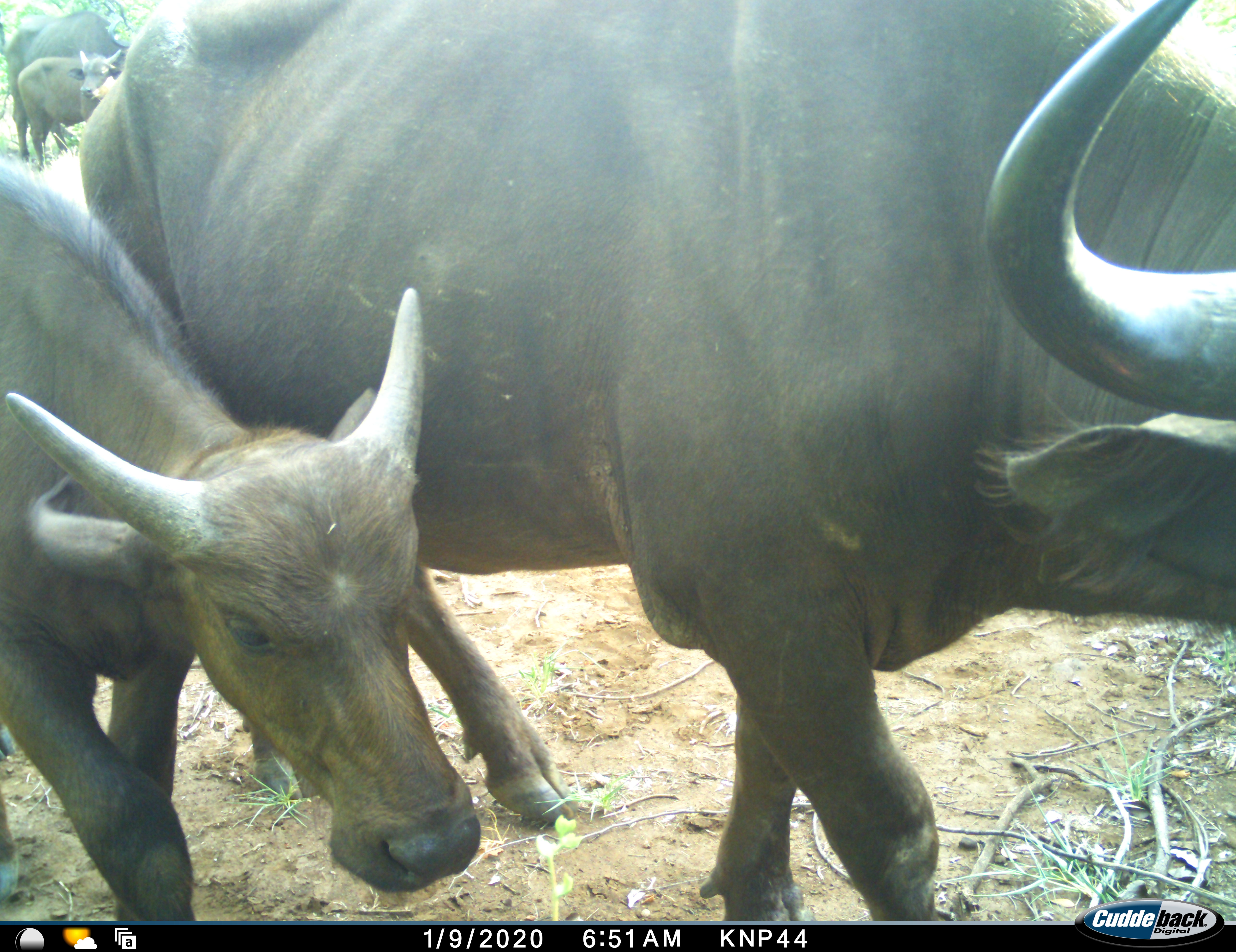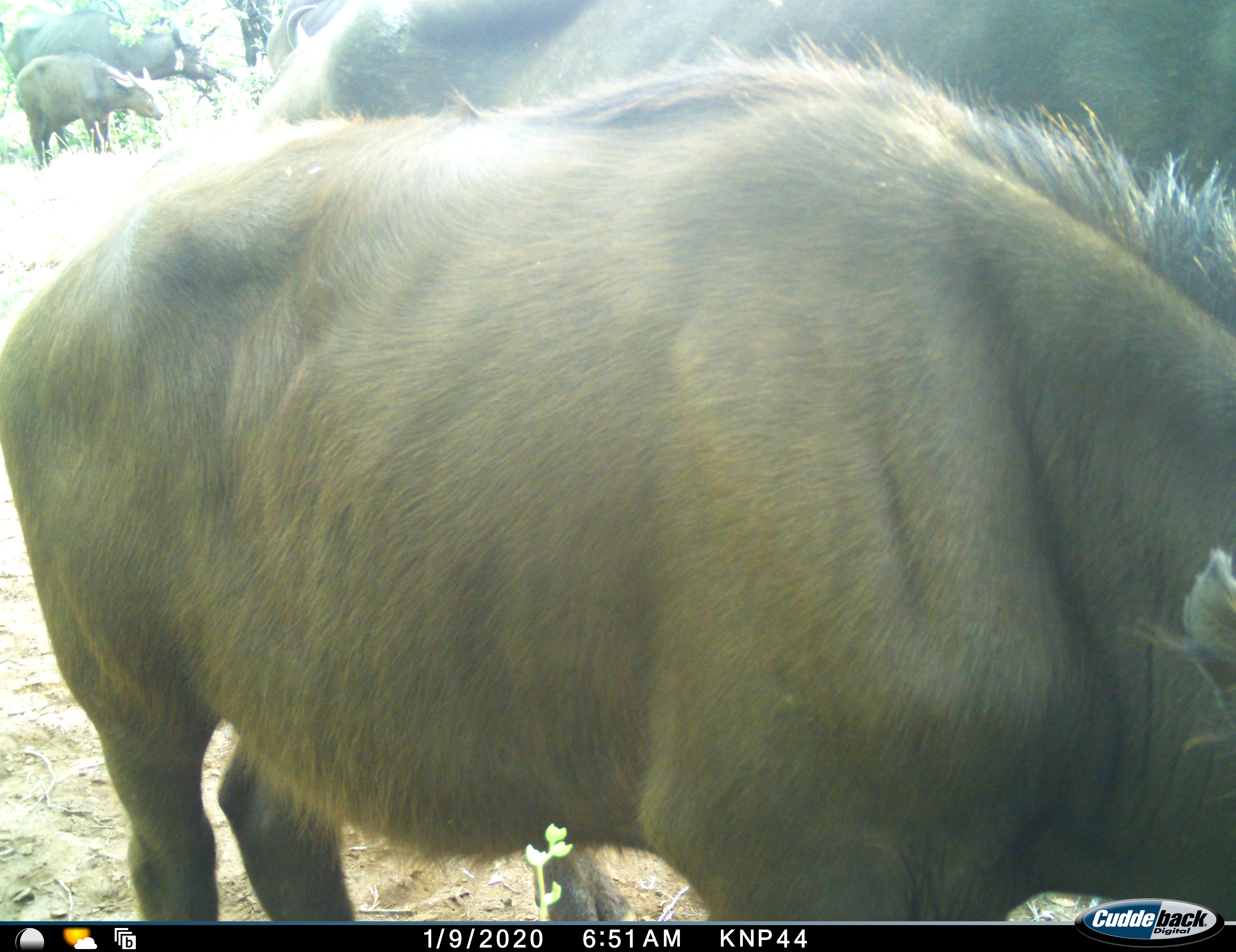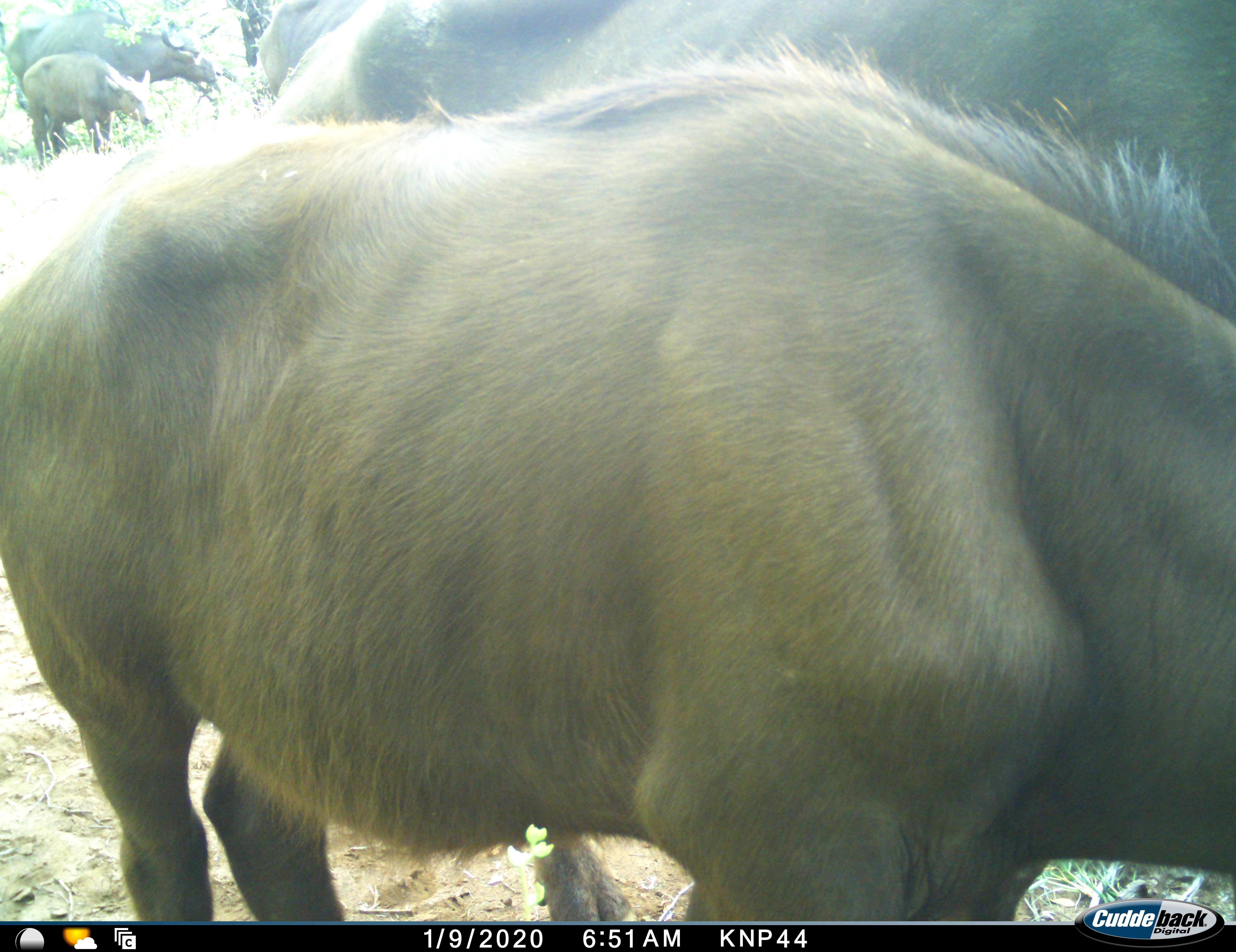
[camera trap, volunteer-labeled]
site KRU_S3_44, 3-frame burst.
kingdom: Animalia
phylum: Chordata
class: Mammalia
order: Artiodactyla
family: Bovidae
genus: Syncerus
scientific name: Syncerus caffer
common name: african buffalo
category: buffalo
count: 5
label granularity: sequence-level